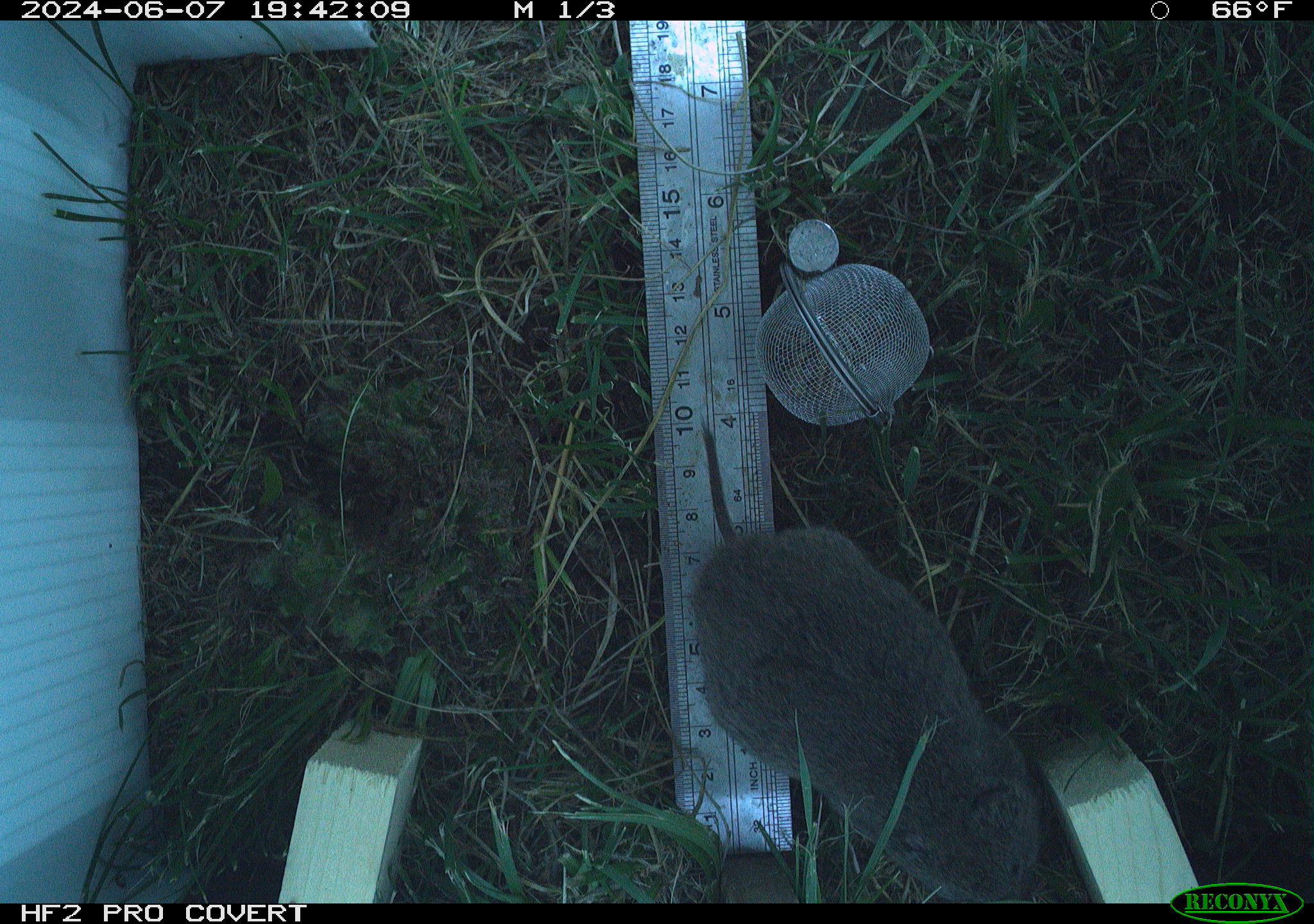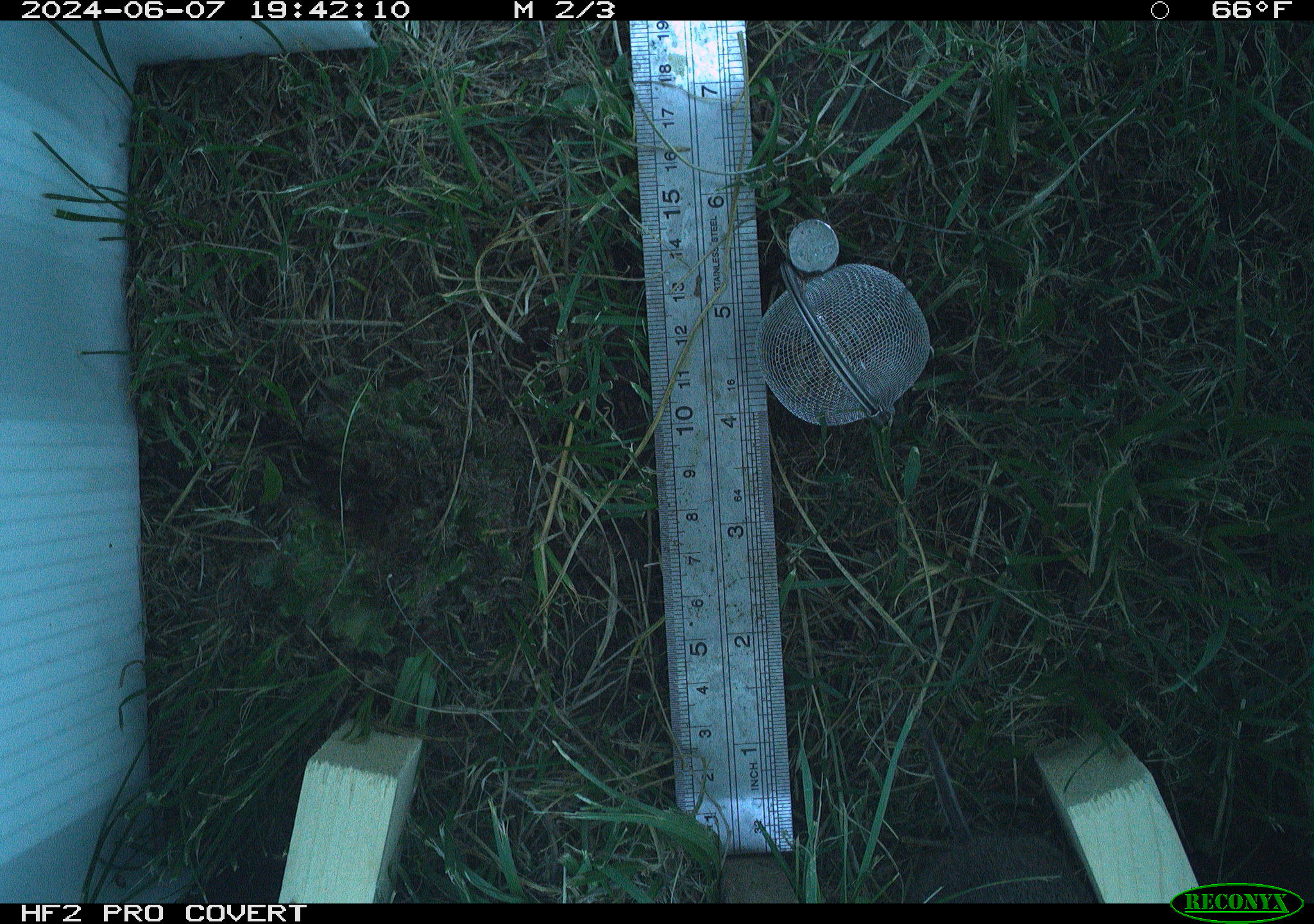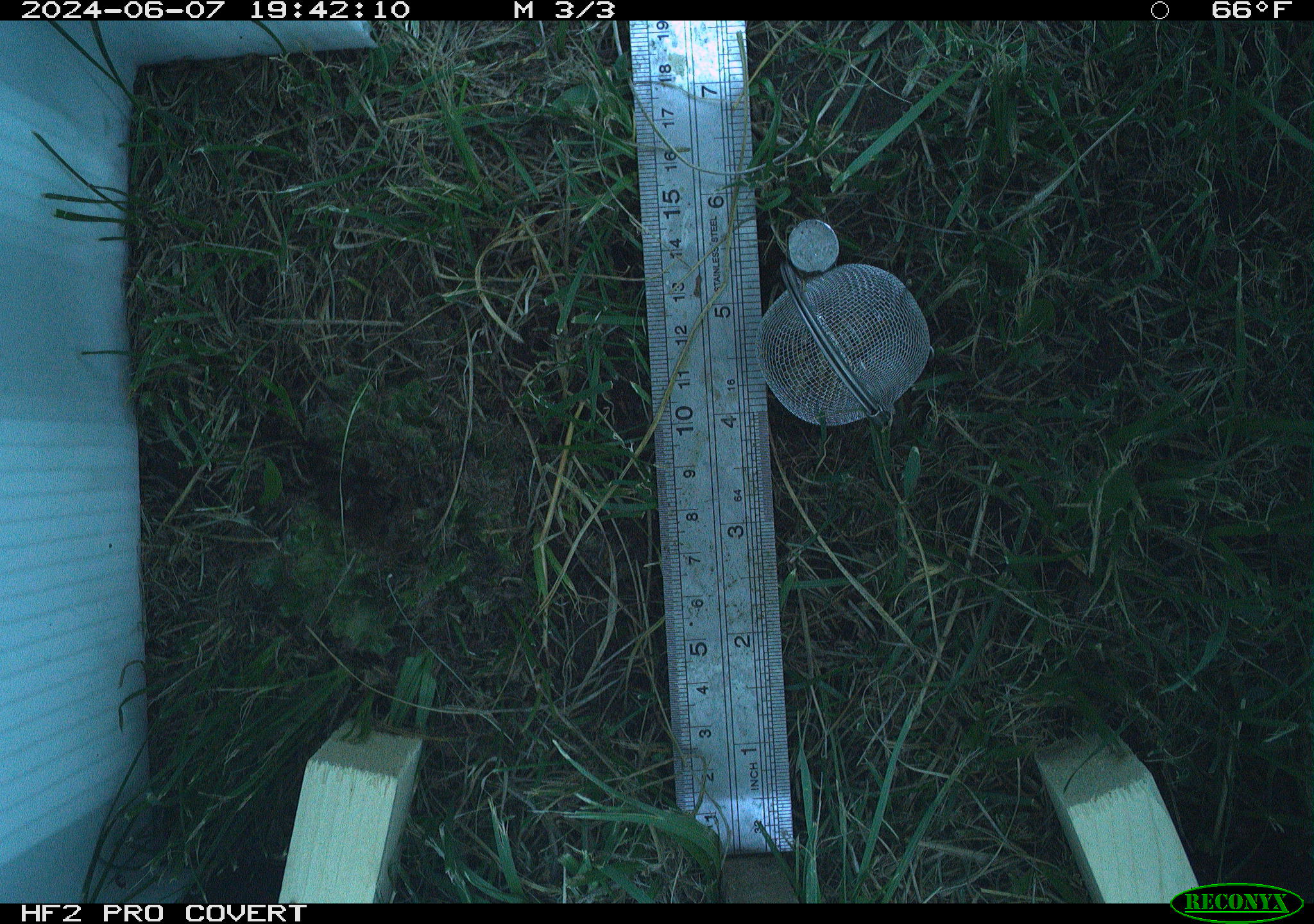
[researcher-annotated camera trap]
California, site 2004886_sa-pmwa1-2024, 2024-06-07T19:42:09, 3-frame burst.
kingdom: Animalia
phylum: Chordata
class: Mammalia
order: Rodentia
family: Cricetidae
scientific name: Arvicolinae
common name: voles, lemmings, and muskrats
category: arvicolinae subfamily